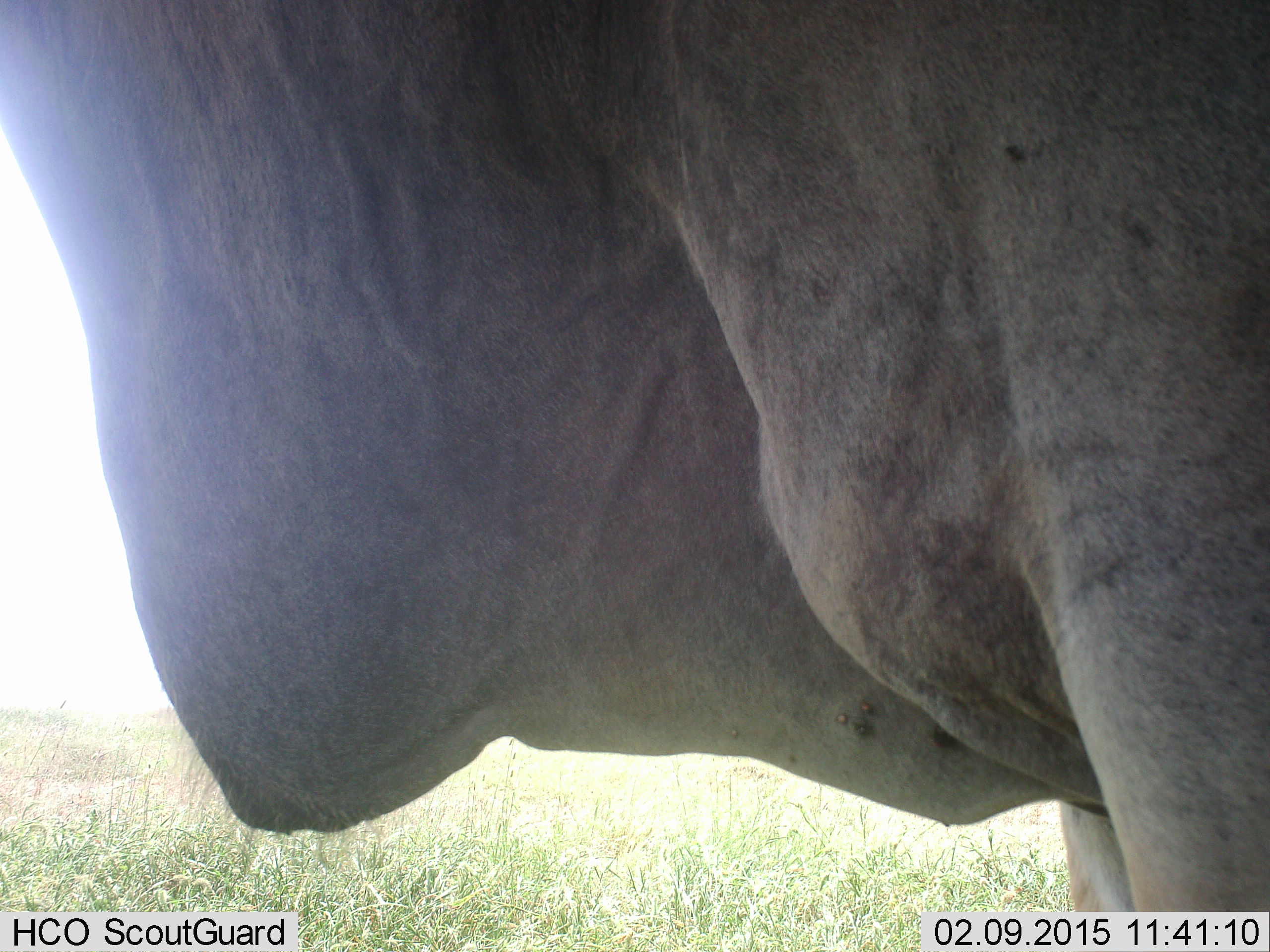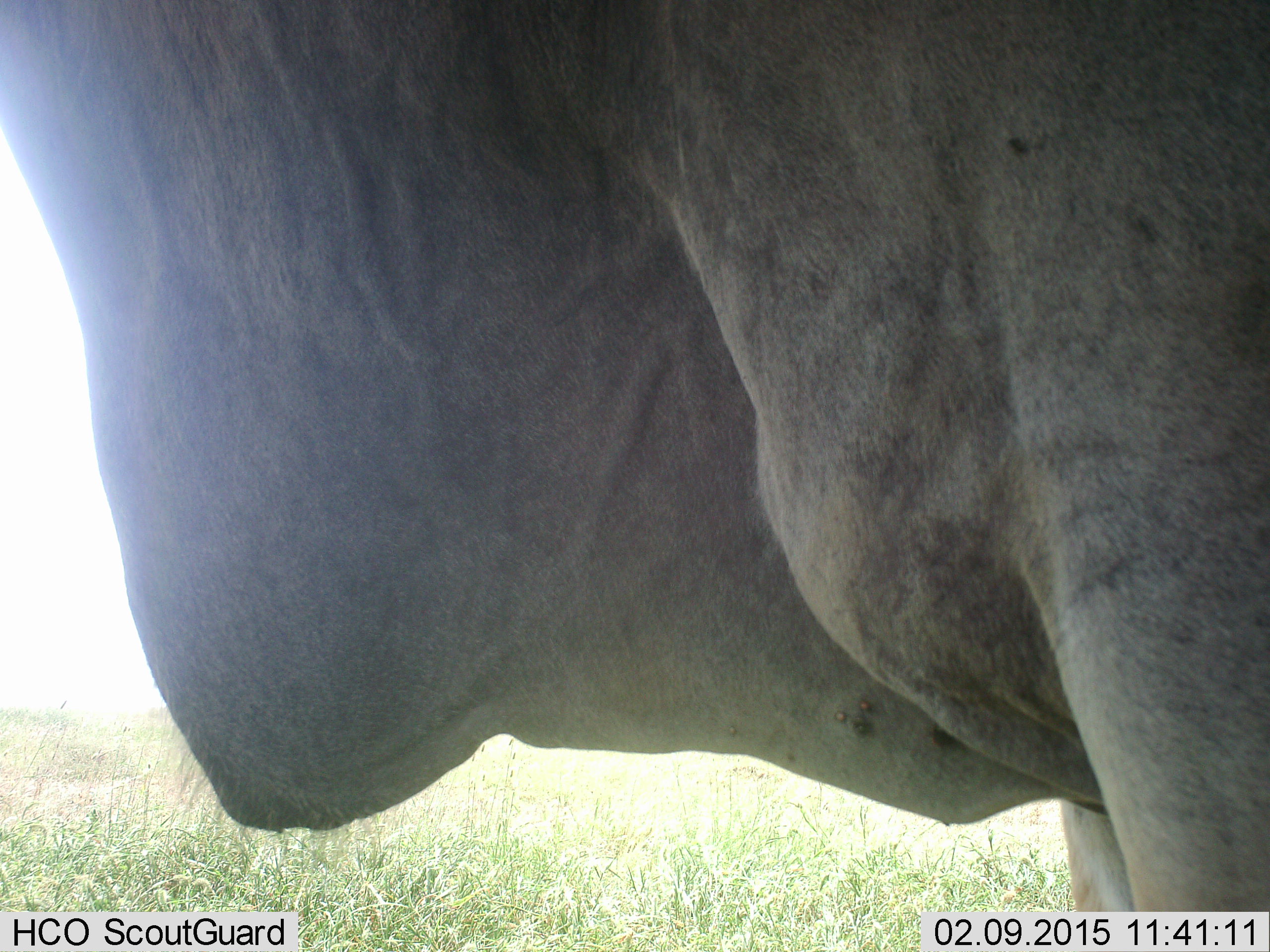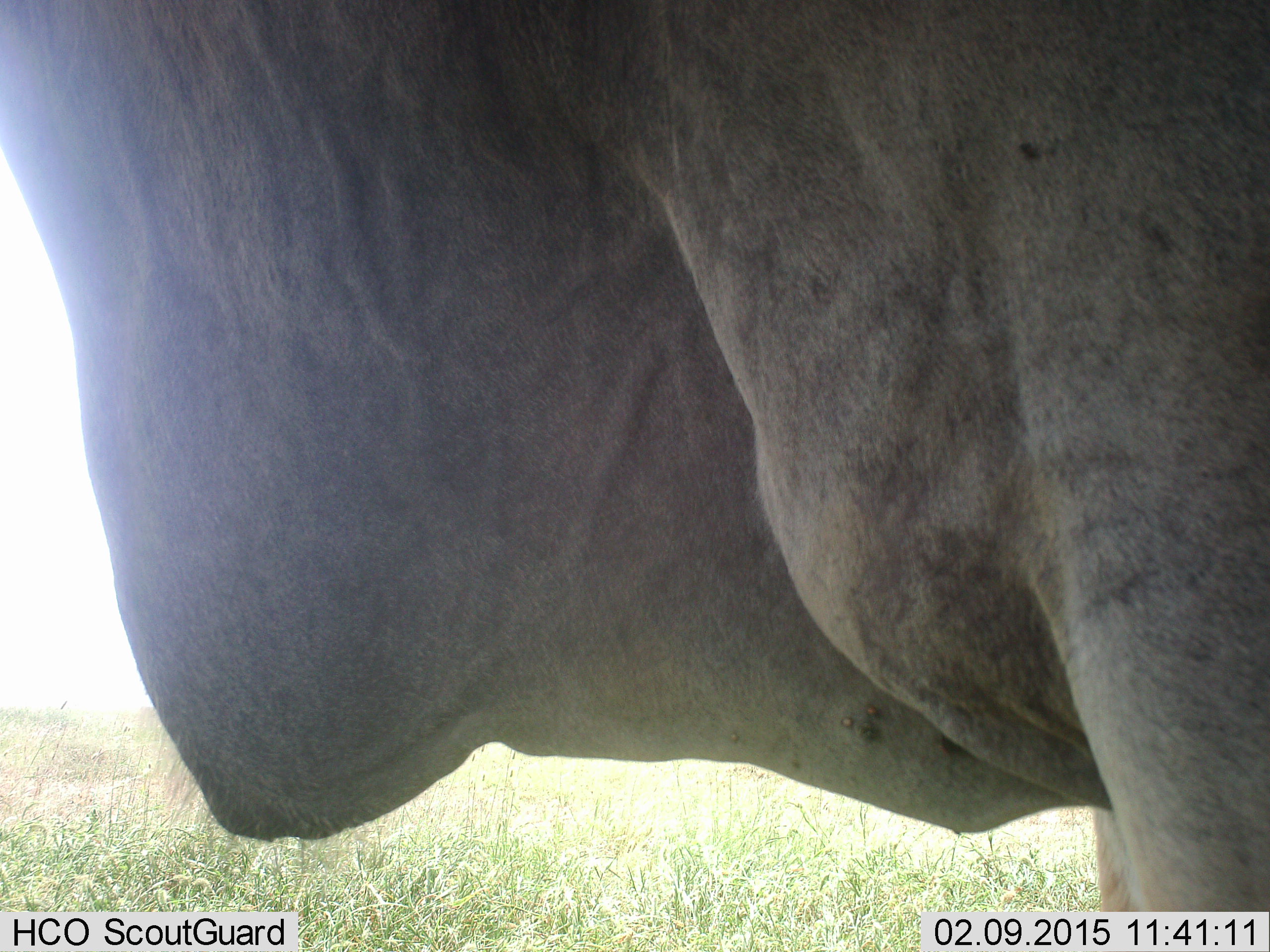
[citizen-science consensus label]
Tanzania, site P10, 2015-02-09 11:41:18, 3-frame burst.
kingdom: Animalia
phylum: Chordata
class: Mammalia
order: Artiodactyla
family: Bovidae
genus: Tragelaphus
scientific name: Tragelaphus oryx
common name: eland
Eland (Tragelaphus oryx), count 1. Behavior (volunteer vote fractions): standing 90%, resting 0%, moving 0%, interacting 10%. Young present (vote fraction): 0%. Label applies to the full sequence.